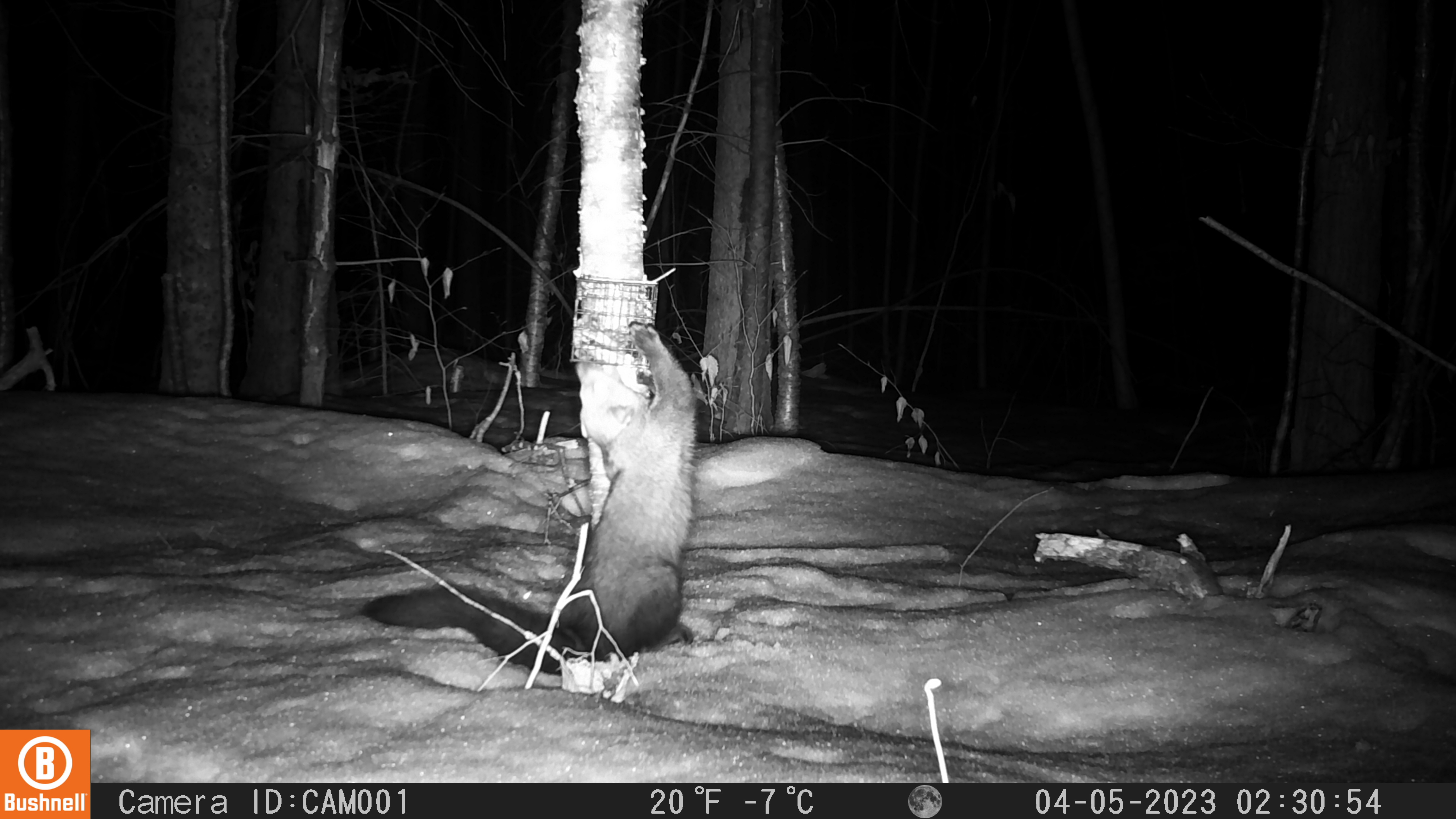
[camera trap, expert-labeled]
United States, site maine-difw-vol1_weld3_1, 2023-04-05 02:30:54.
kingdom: Animalia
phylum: Chordata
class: Mammalia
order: Carnivora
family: Mustelidae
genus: Pekania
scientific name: Pekania pennanti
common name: fisher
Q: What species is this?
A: Fisher (Pekania pennanti).